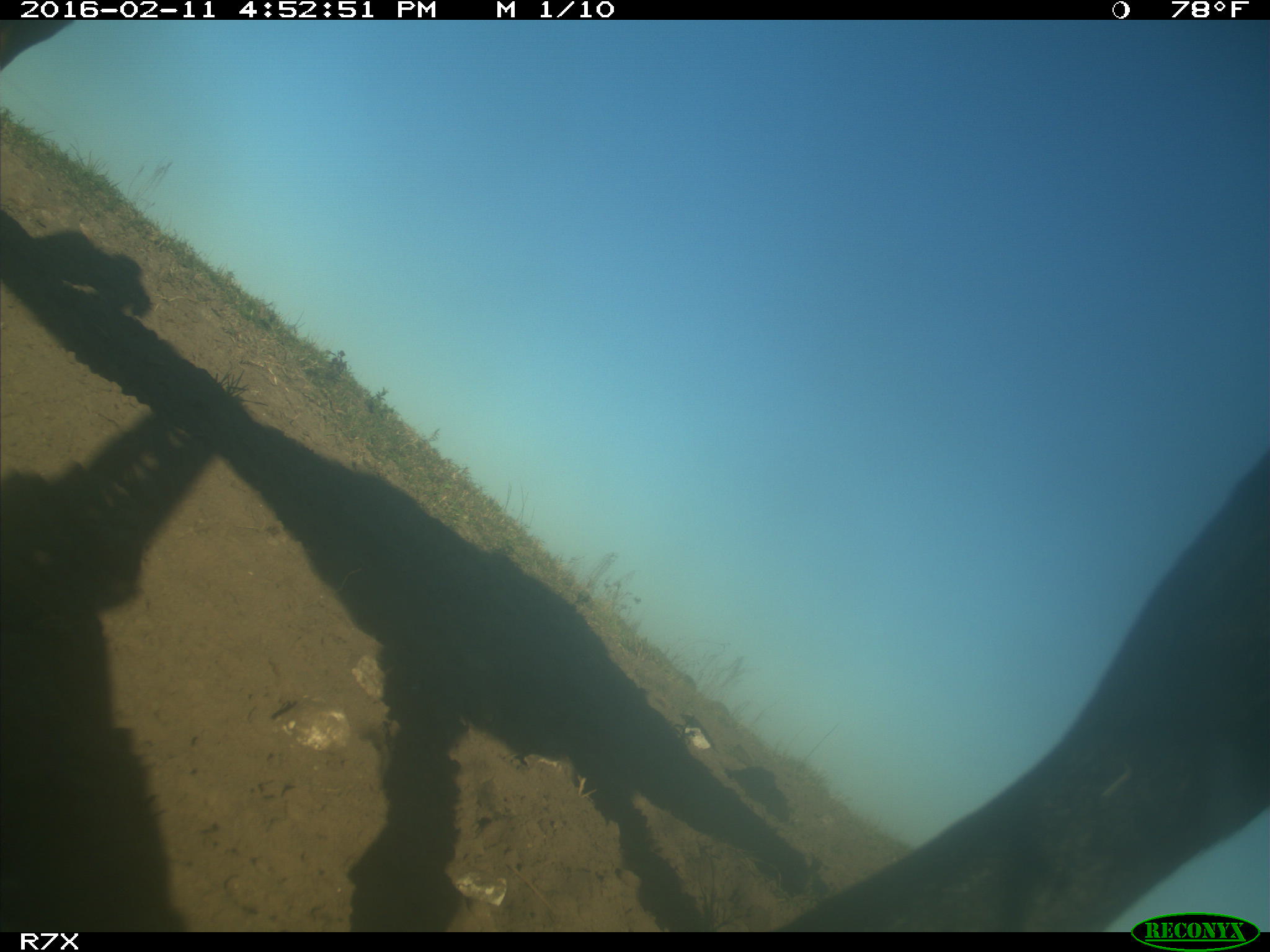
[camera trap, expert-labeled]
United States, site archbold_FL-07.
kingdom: Animalia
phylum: Chordata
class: Mammalia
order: Artiodactyla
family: Bovidae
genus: Bos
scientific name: Bos taurus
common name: domestic cow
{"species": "Bos taurus (domestic cow)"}